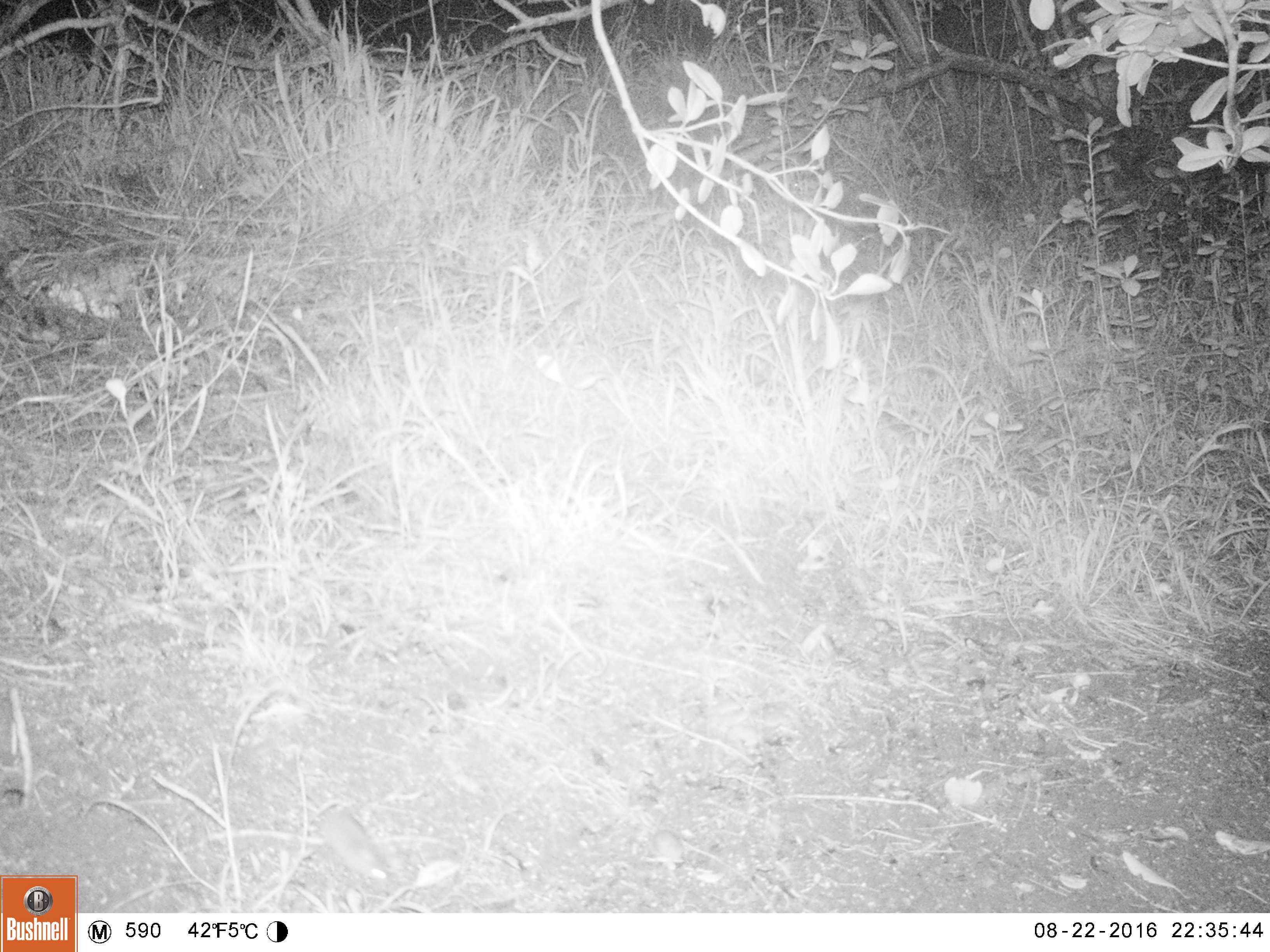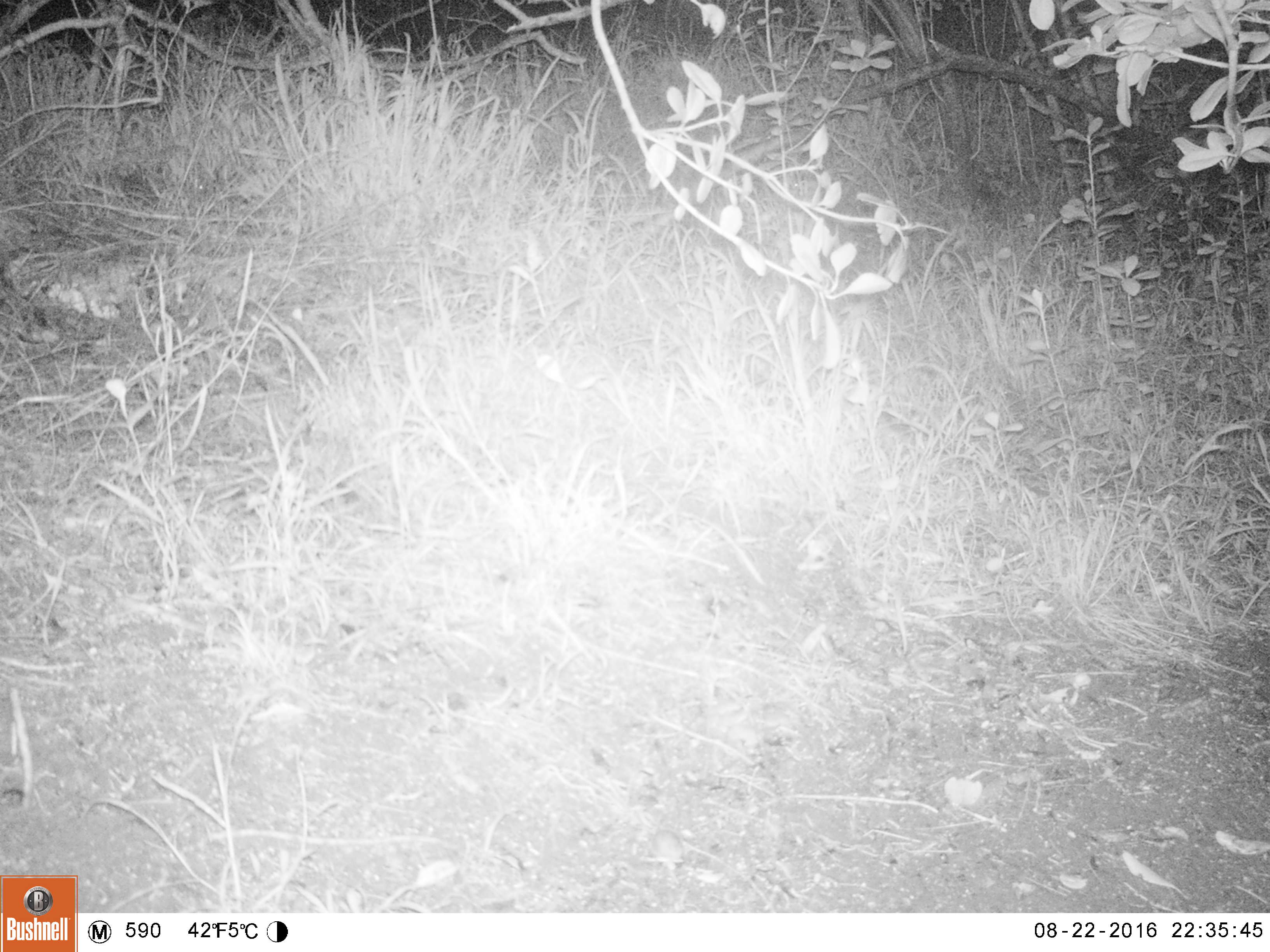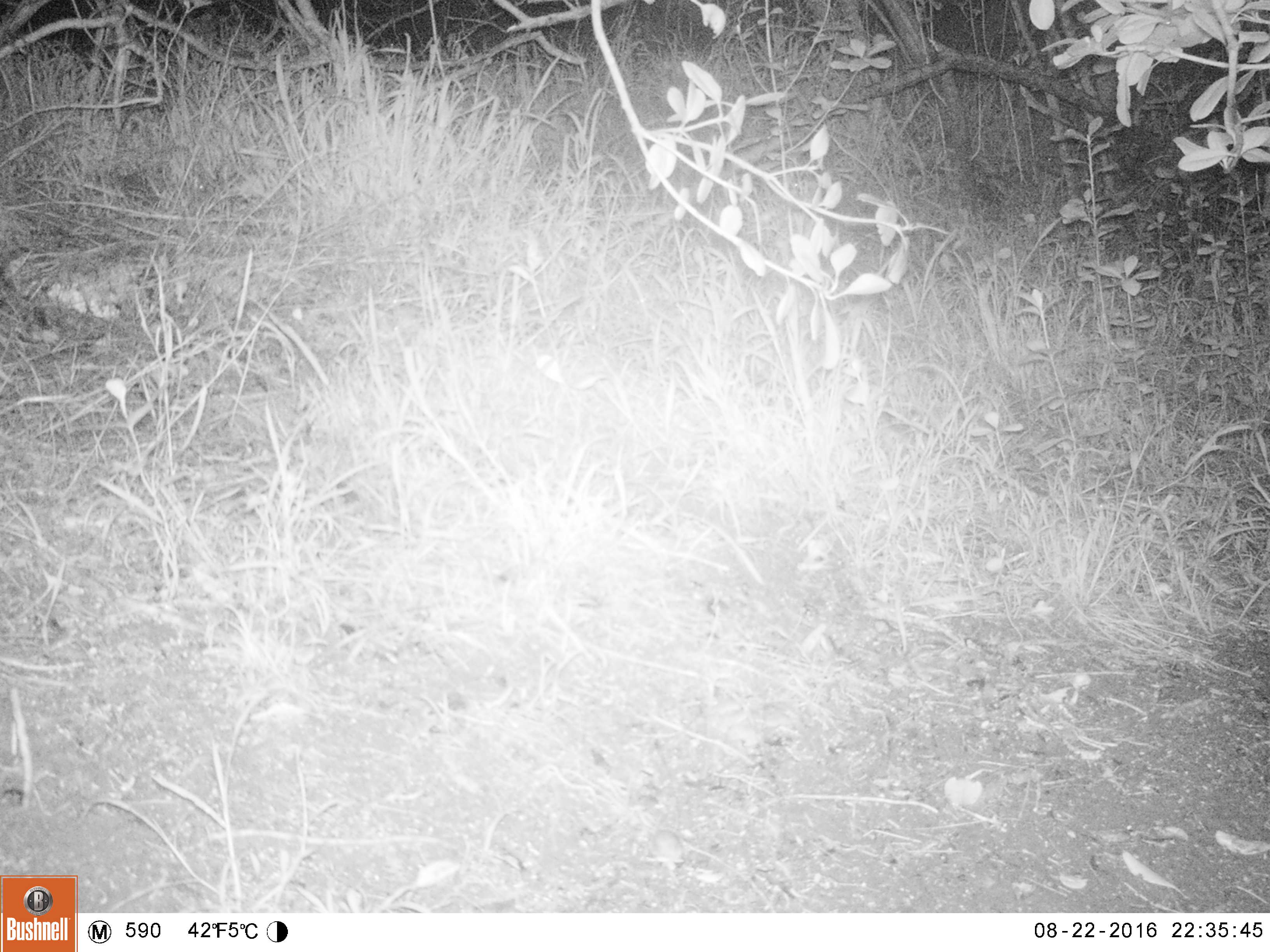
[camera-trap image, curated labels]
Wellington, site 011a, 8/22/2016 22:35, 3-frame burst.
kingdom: Animalia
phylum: Chordata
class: Mammalia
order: Rodentia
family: Muridae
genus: Mus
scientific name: Mus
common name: mouse